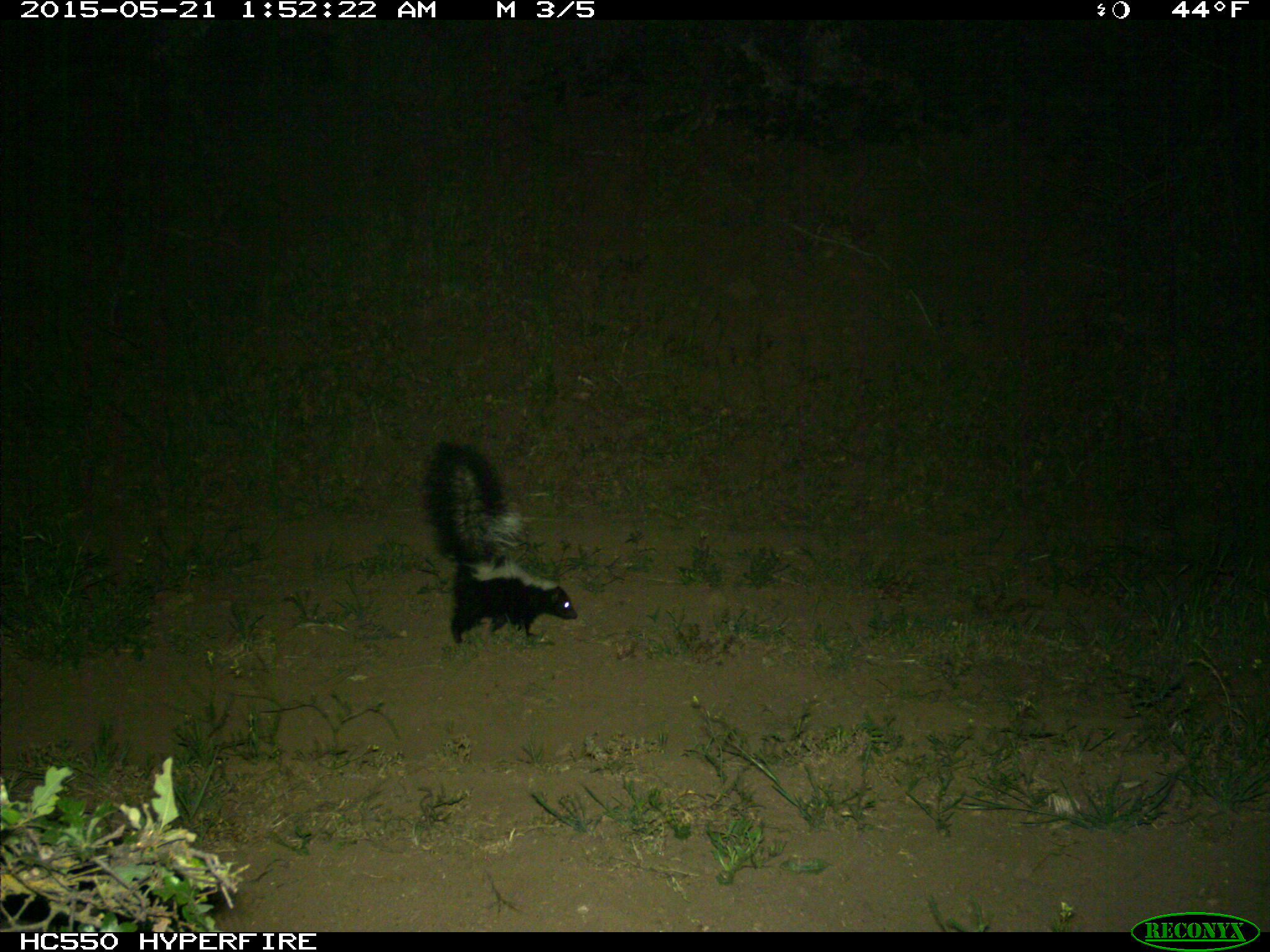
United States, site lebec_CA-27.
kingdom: Animalia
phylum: Chordata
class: Mammalia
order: Carnivora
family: Mephitidae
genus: Mephitis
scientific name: Mephitis mephitis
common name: striped skunk